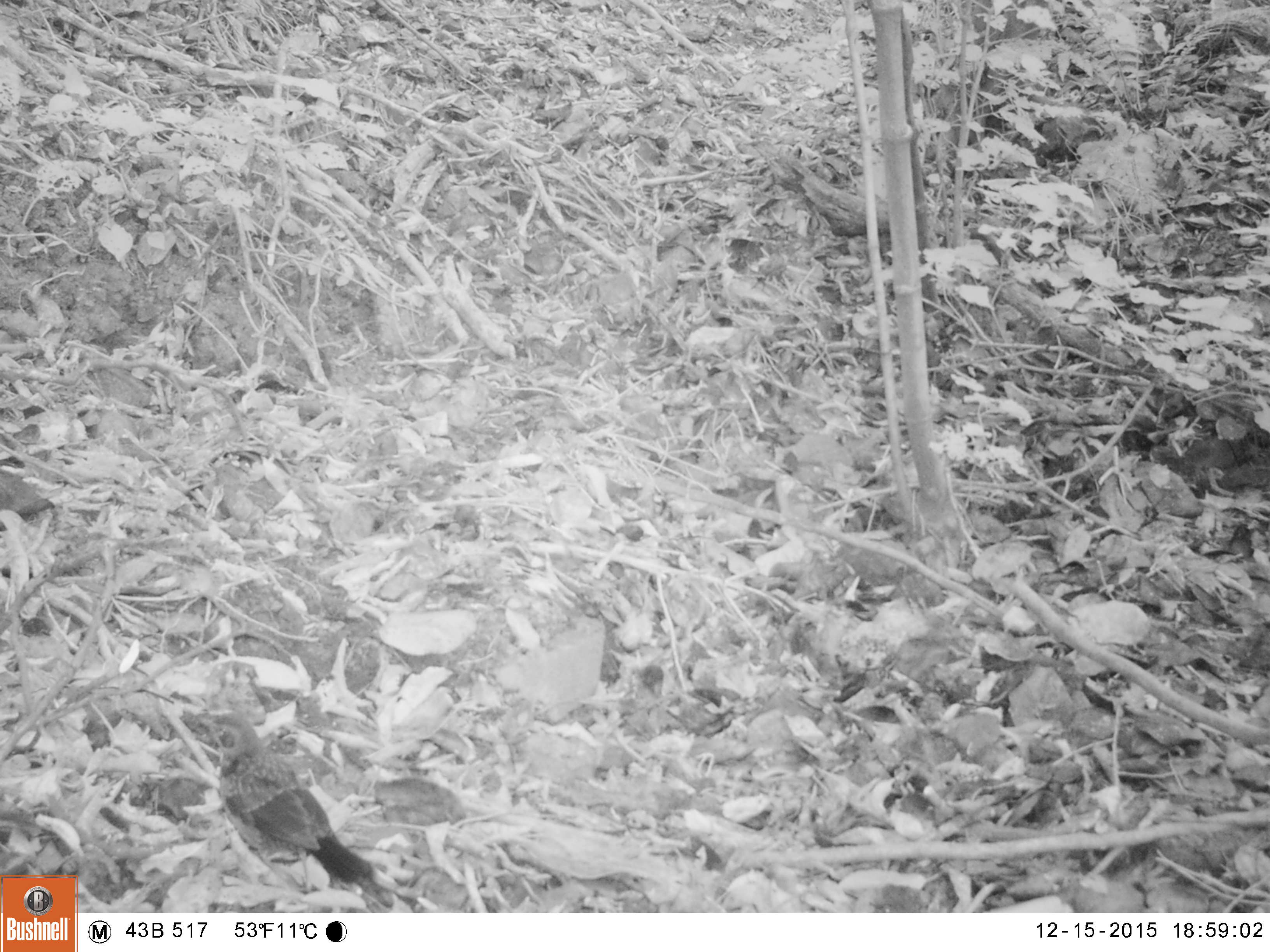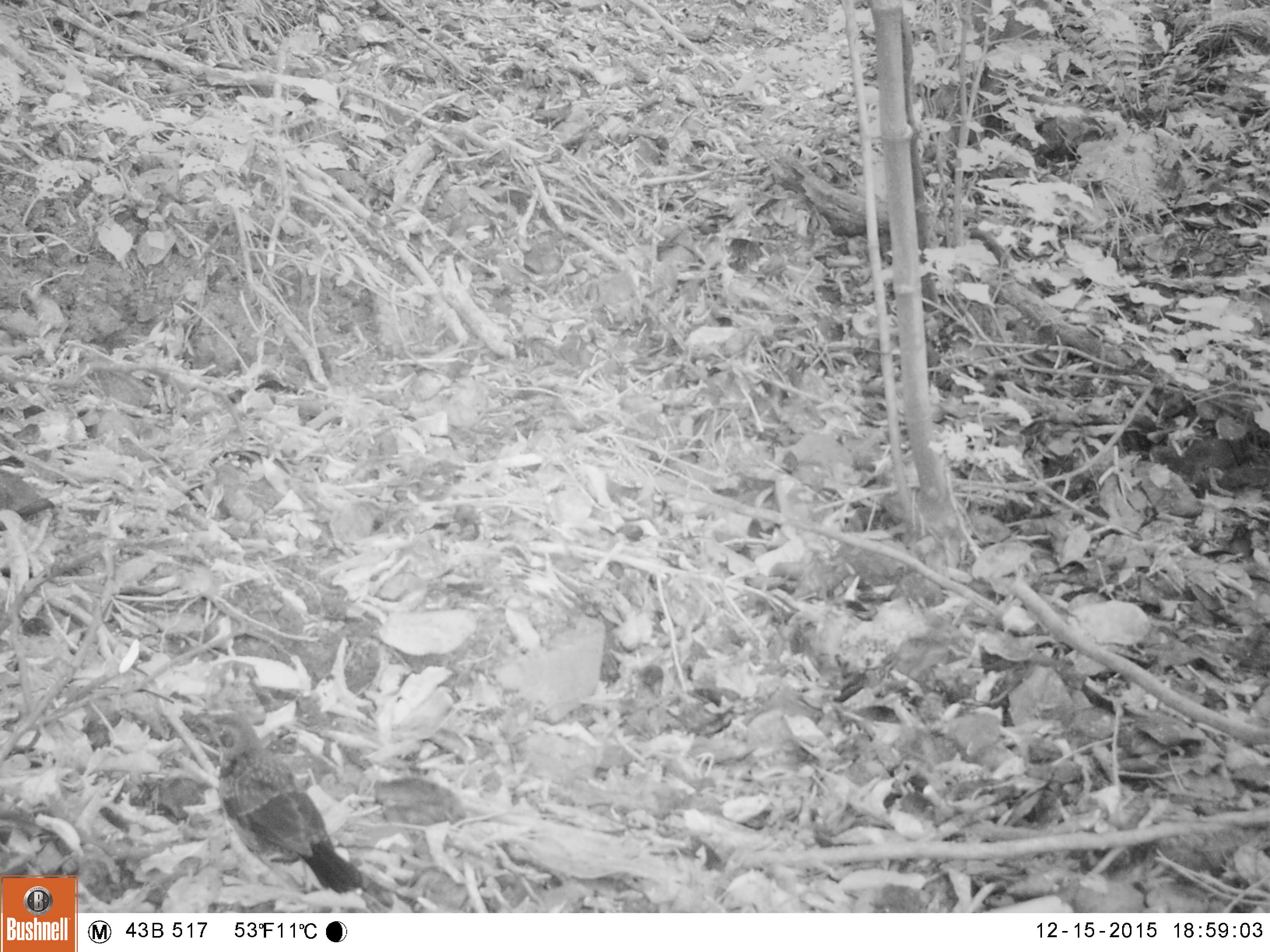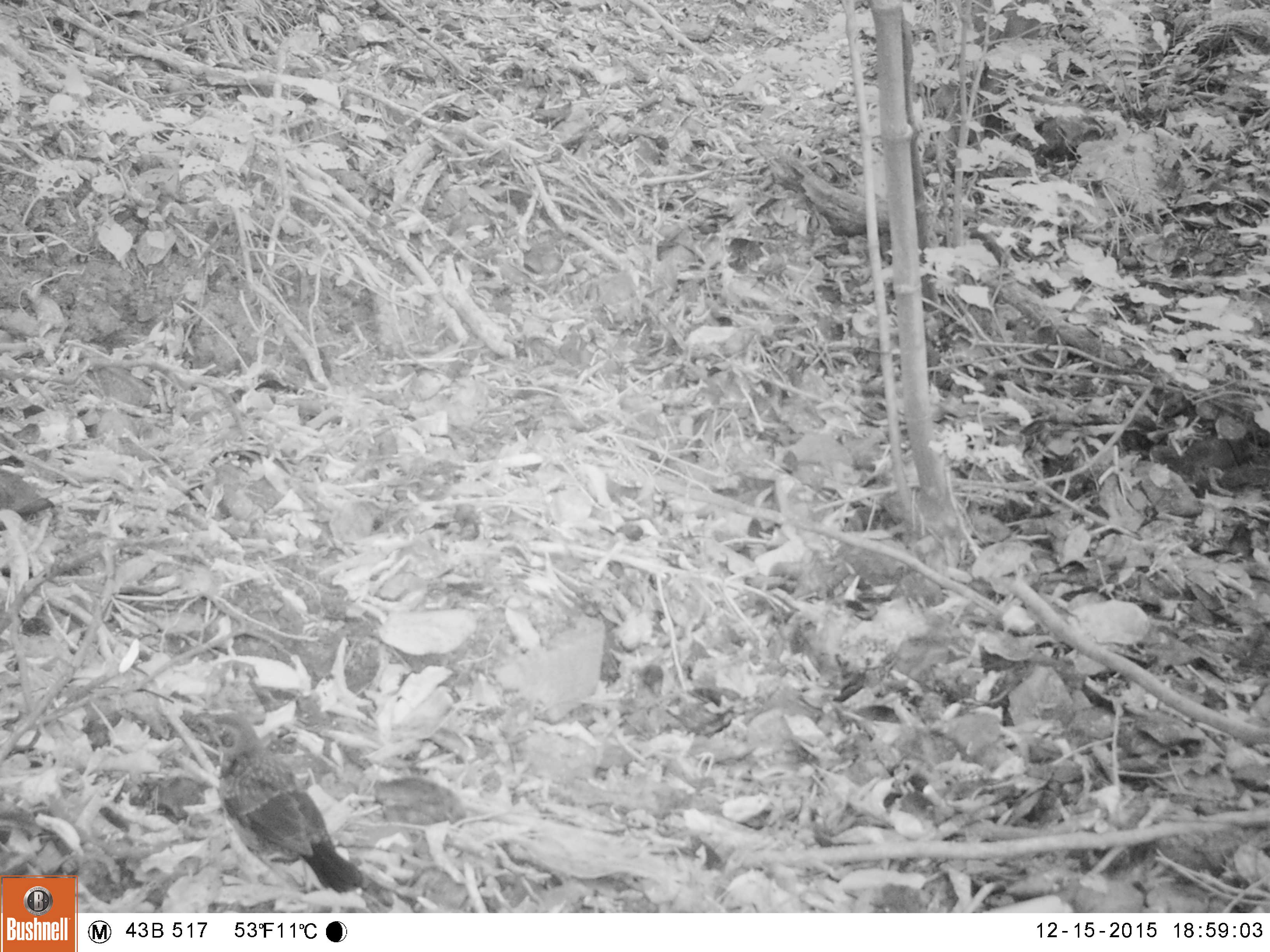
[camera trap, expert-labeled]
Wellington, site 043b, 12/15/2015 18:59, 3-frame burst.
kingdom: Animalia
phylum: Chordata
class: Aves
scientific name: Aves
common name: bird